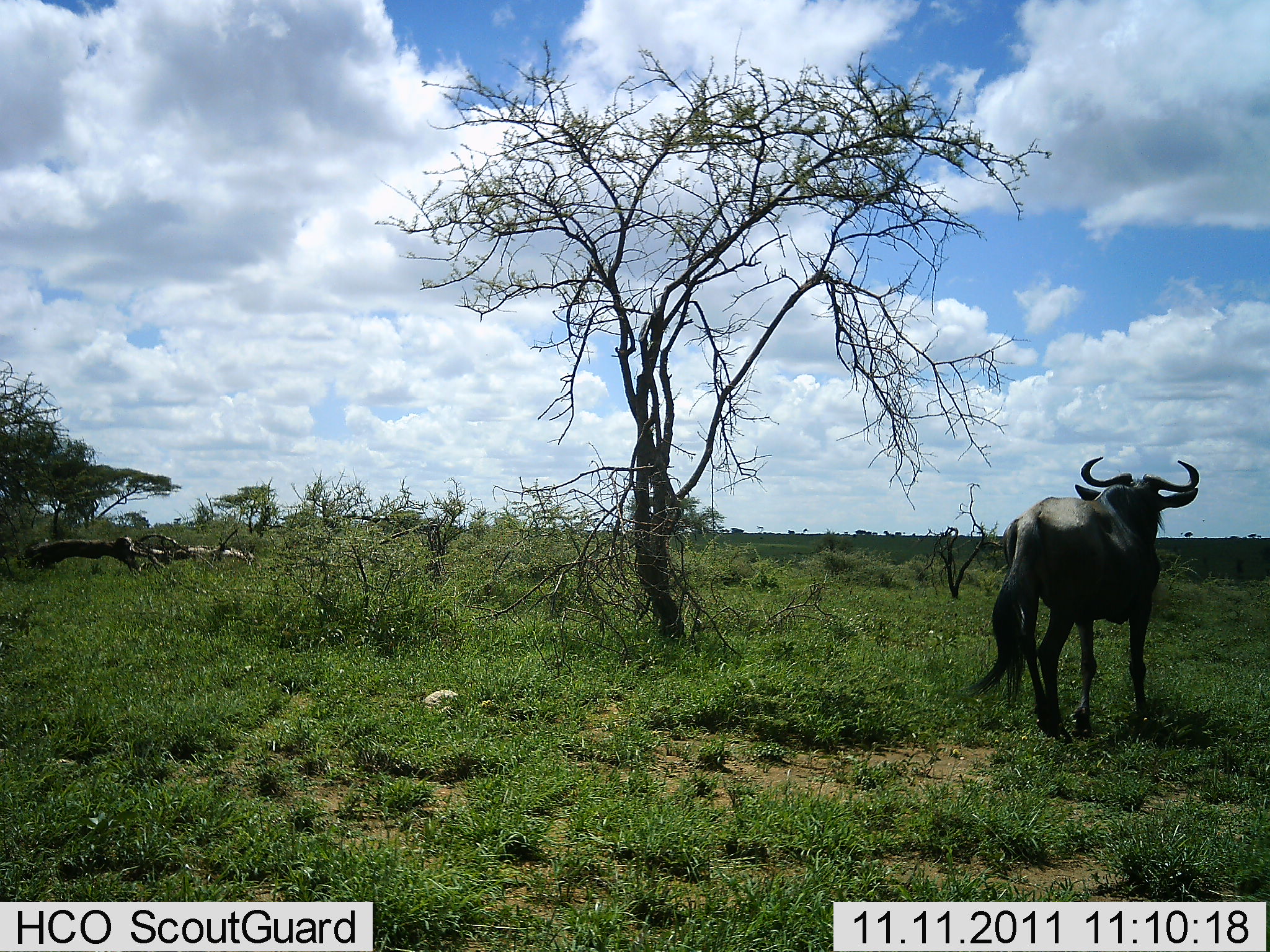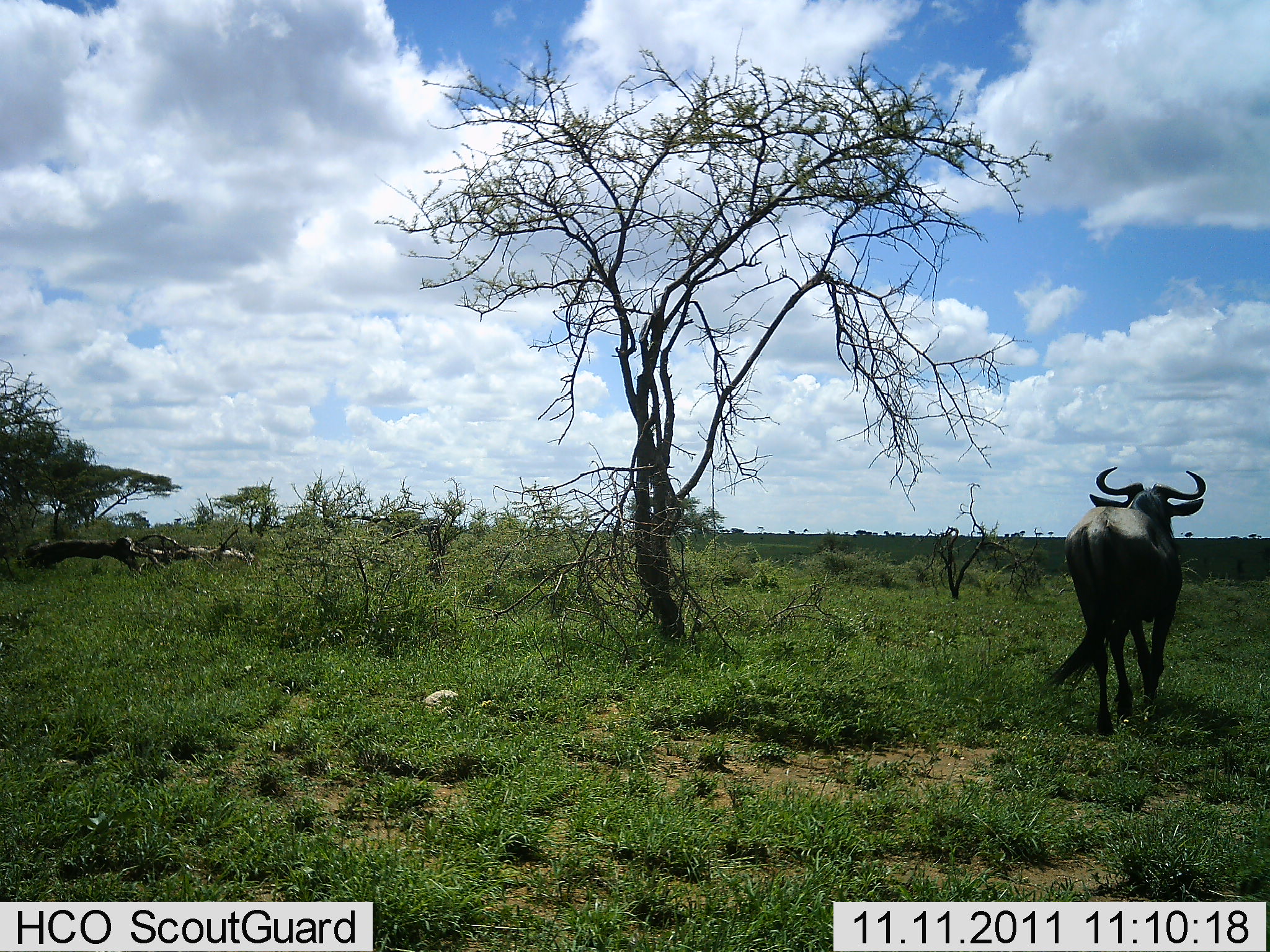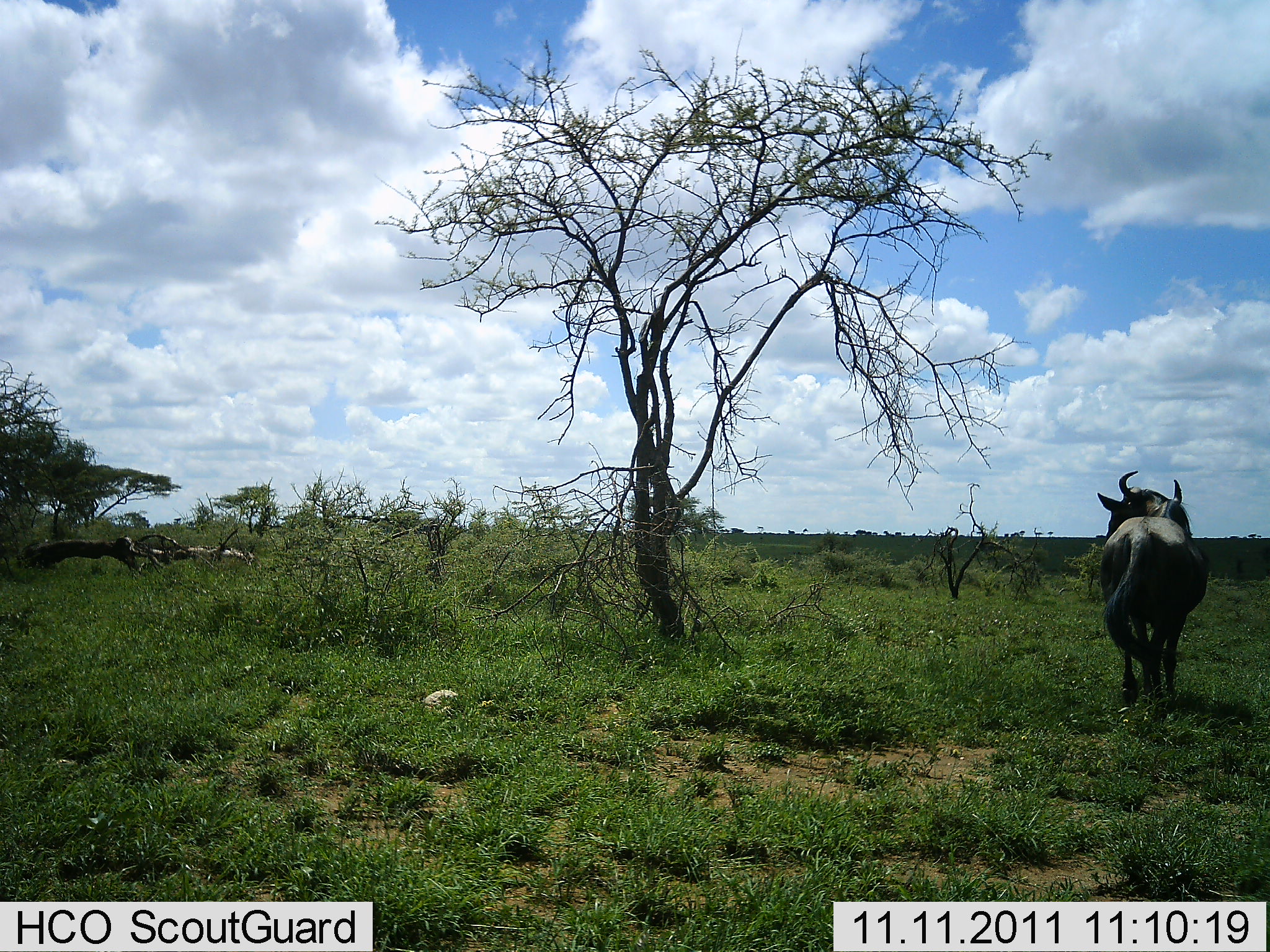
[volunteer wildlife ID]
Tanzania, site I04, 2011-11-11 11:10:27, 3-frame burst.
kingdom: Animalia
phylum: Chordata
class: Mammalia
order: Artiodactyla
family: Bovidae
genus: Connochaetes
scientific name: Connochaetes taurinus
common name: blue wildebeest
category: wildebeest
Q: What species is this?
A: Wildebeest (blue wildebeest) (Connochaetes taurinus).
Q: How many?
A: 1.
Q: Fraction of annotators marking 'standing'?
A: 0%.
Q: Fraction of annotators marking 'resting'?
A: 0%.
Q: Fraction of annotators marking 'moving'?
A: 100%.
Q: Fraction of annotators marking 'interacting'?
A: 0%.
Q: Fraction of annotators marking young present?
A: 0%.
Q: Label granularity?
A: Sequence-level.